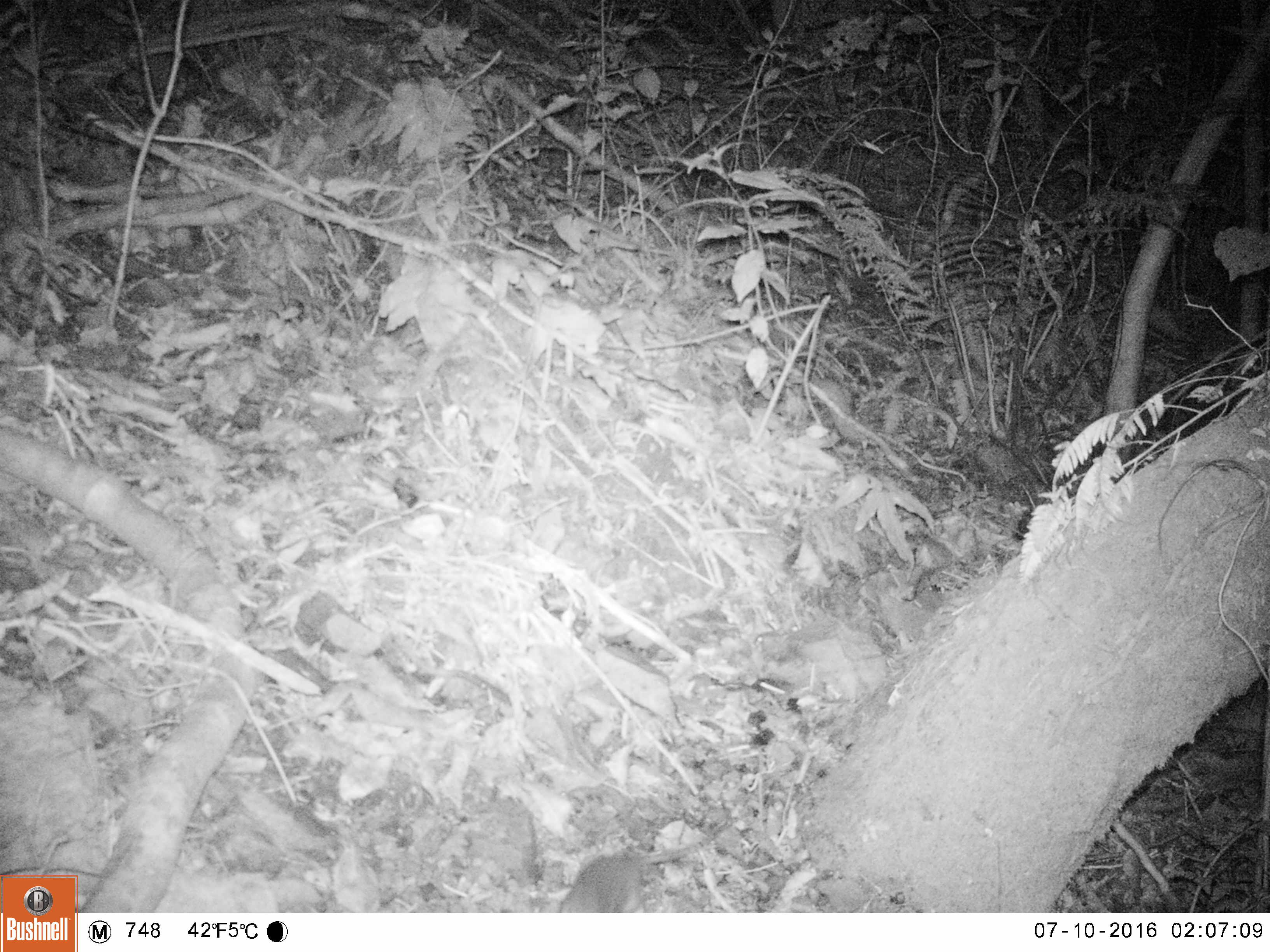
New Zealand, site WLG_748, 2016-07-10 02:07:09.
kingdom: Animalia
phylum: Chordata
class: Mammalia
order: Rodentia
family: Muridae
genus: Rattus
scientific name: Rattus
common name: rat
Rat (Rattus).